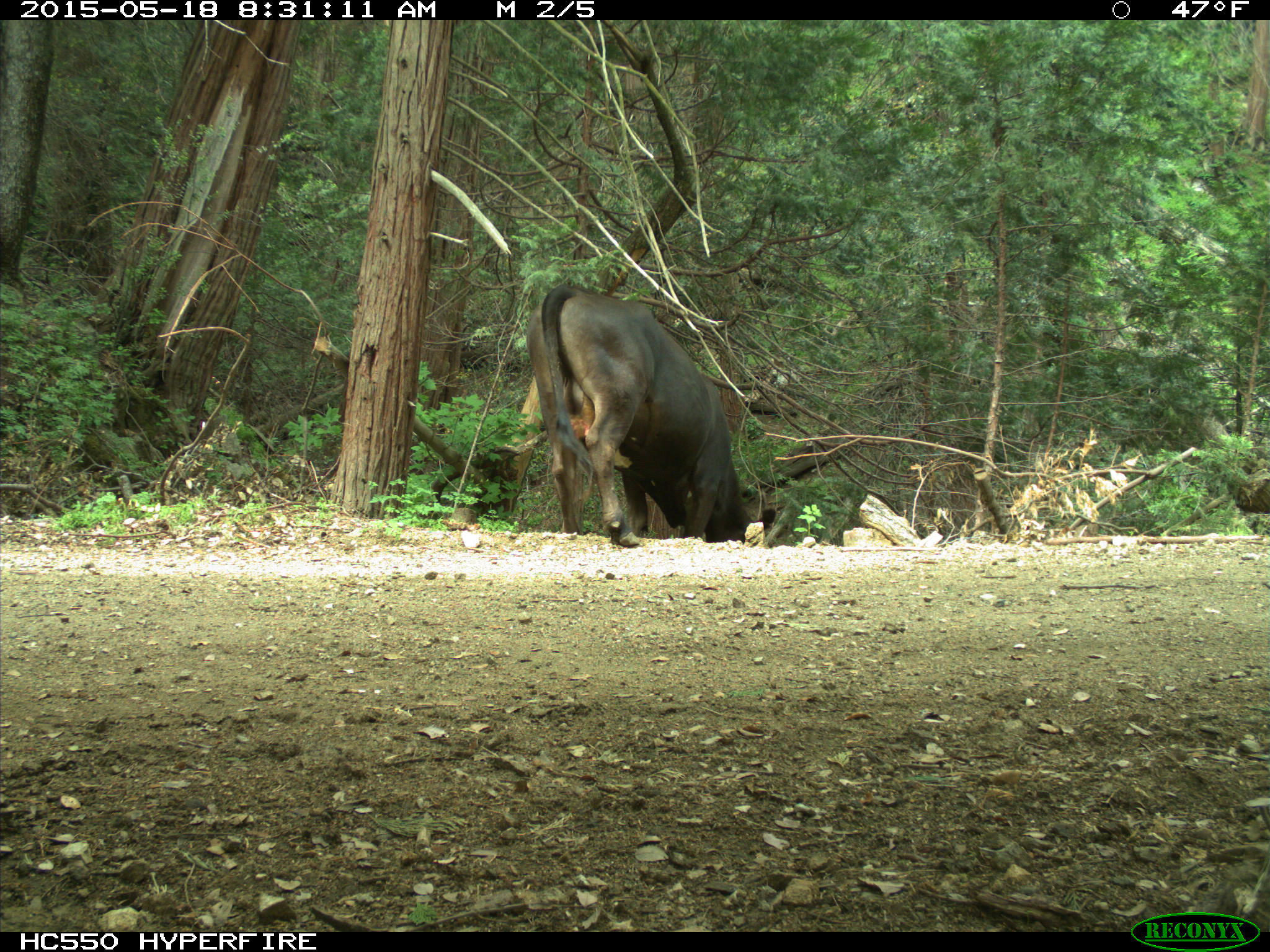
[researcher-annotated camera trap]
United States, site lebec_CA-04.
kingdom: Animalia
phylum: Chordata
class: Mammalia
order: Artiodactyla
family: Bovidae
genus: Bos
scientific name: Bos taurus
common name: domestic cow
Bos taurus (domestic cow).